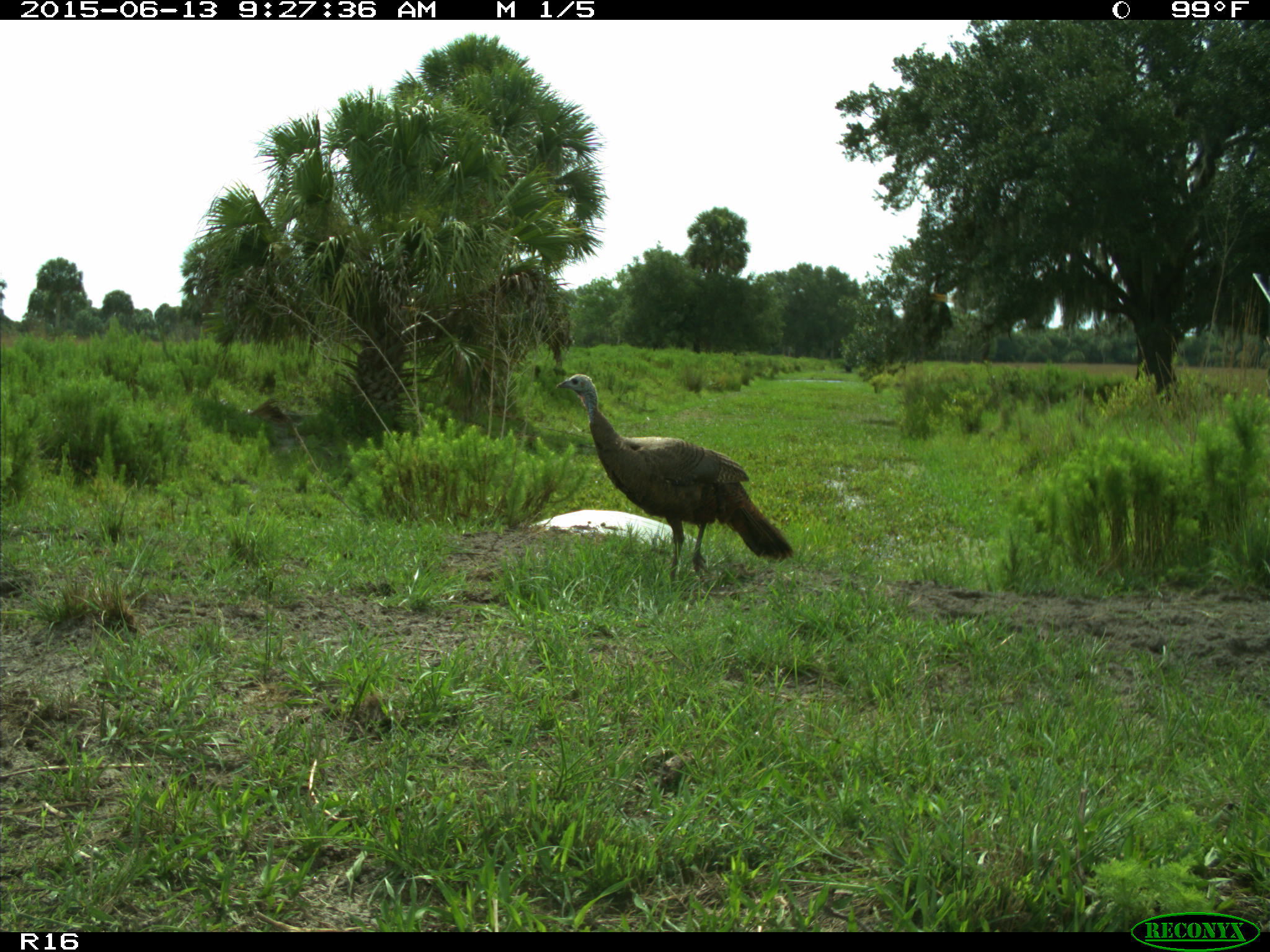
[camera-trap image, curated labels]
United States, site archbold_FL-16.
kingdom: Animalia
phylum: Chordata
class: Aves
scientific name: Aves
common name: birds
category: unidentified bird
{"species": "unidentified bird (birds) (Aves)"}